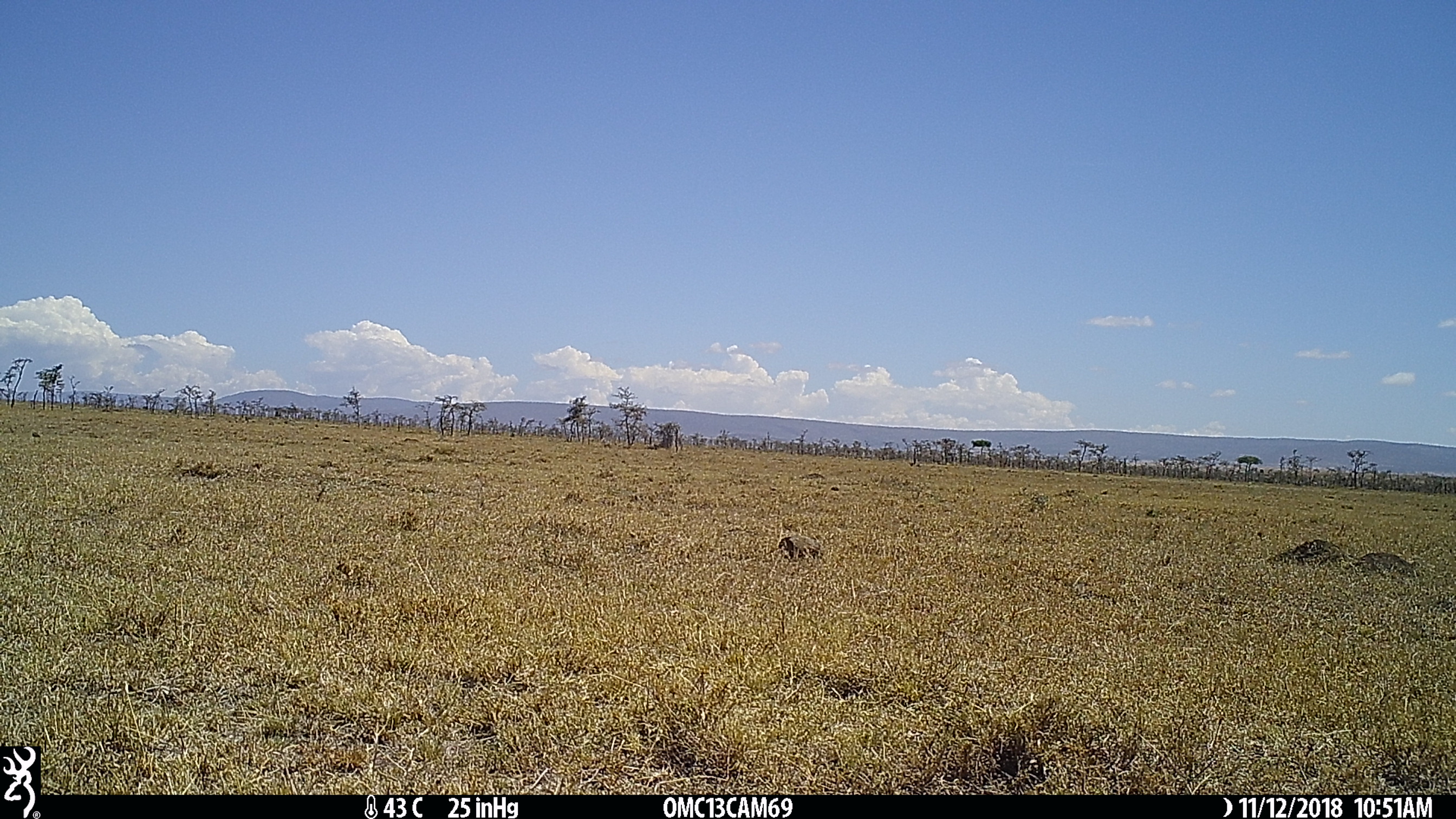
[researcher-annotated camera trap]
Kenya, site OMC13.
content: unidentified animal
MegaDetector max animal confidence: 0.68